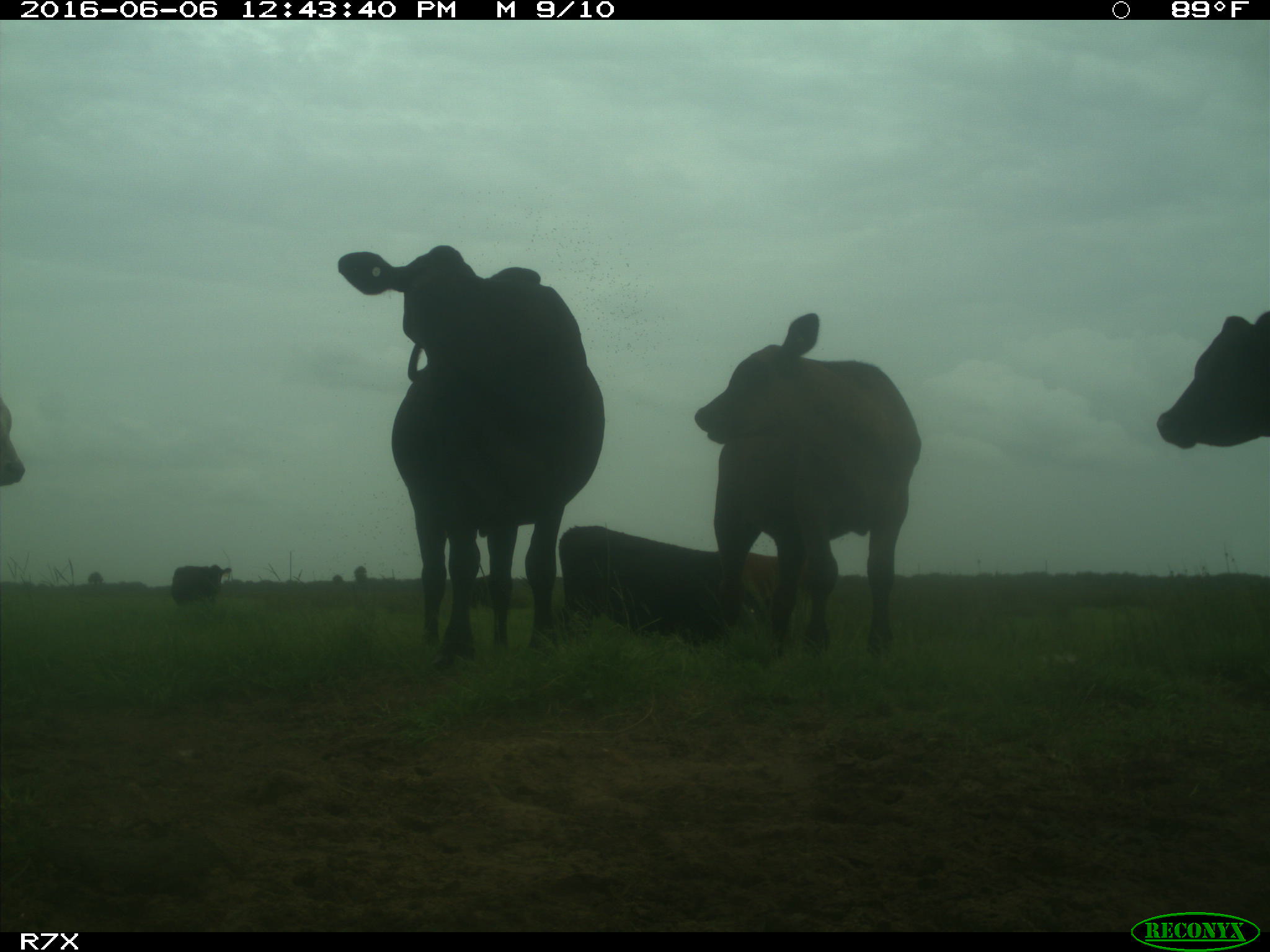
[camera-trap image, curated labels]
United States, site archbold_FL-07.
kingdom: Animalia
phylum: Chordata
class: Mammalia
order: Artiodactyla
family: Bovidae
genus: Bos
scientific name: Bos taurus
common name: domestic cow